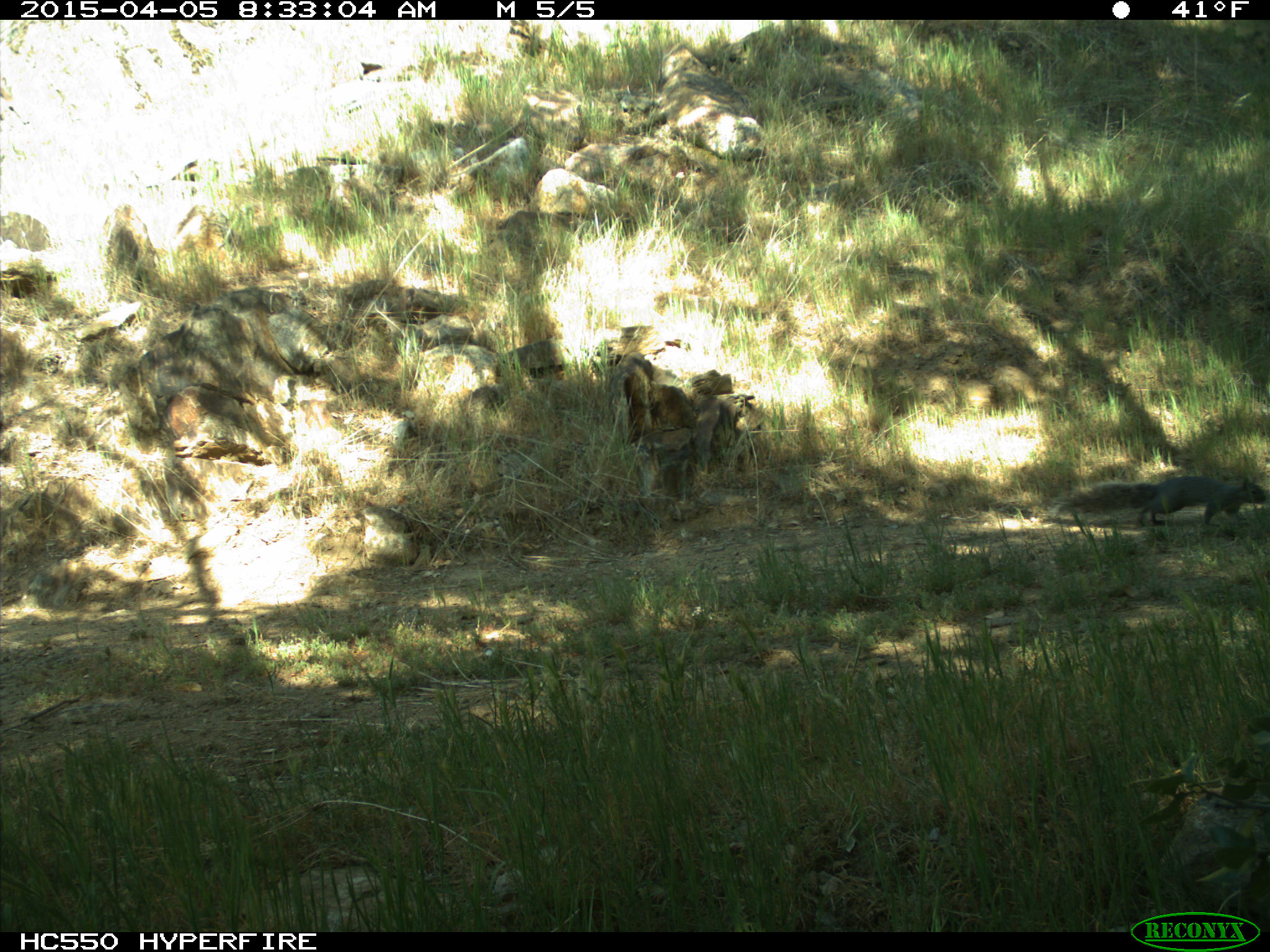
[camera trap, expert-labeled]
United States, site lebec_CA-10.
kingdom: Animalia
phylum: Chordata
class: Mammalia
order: Rodentia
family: Sciuridae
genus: Sciurus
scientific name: Sciurus carolinensis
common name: eastern gray squirrel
Sciurus carolinensis (eastern gray squirrel).